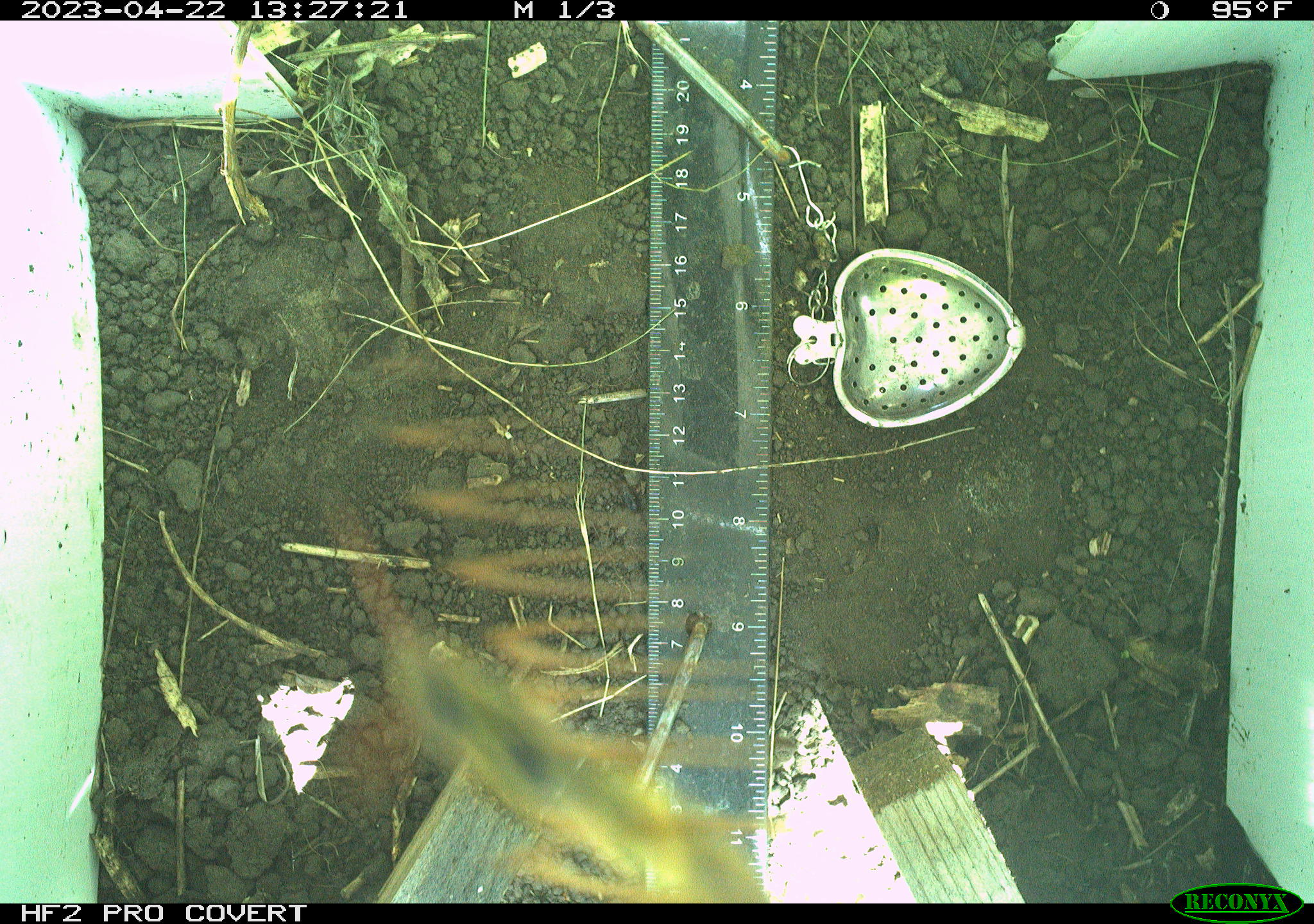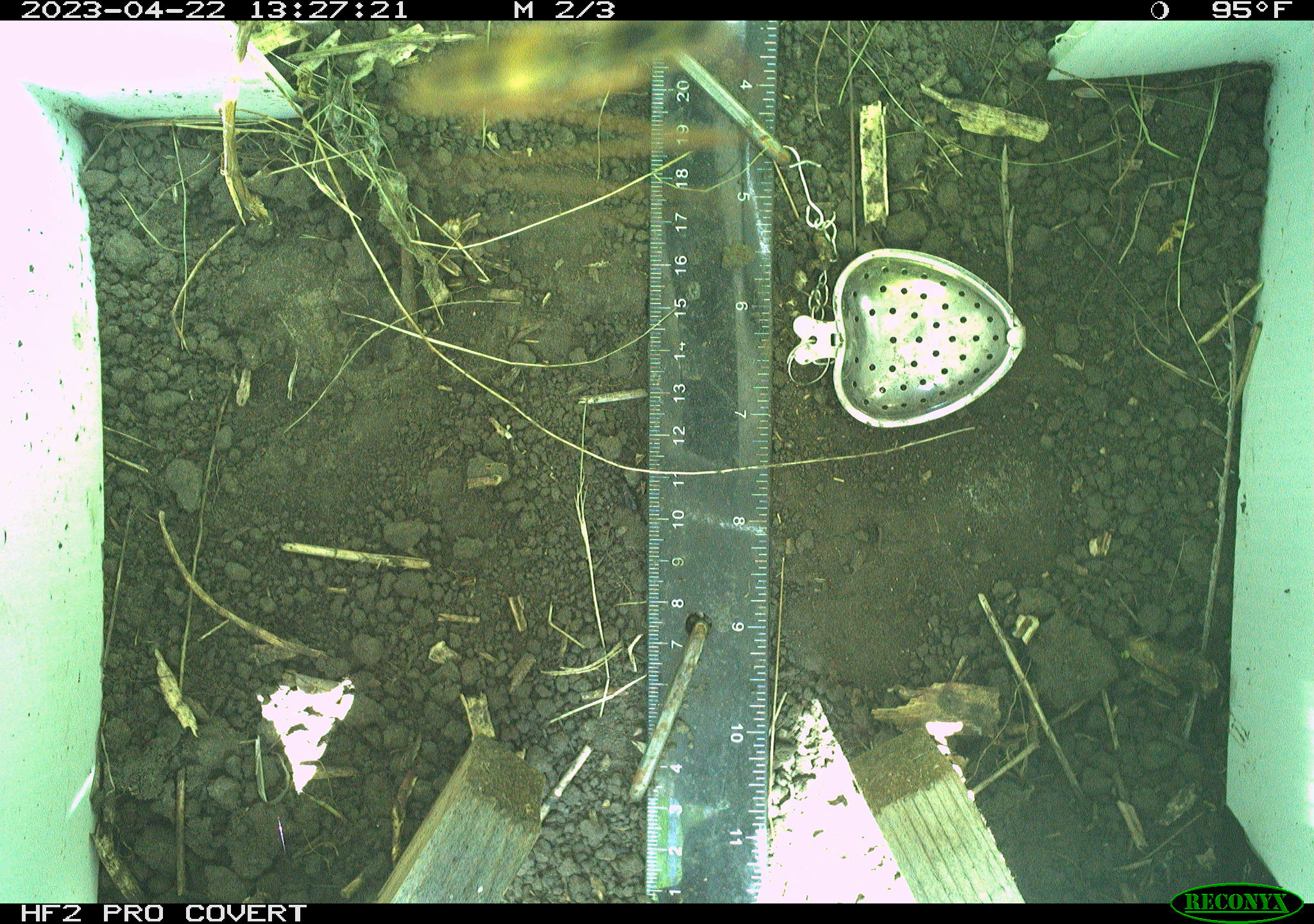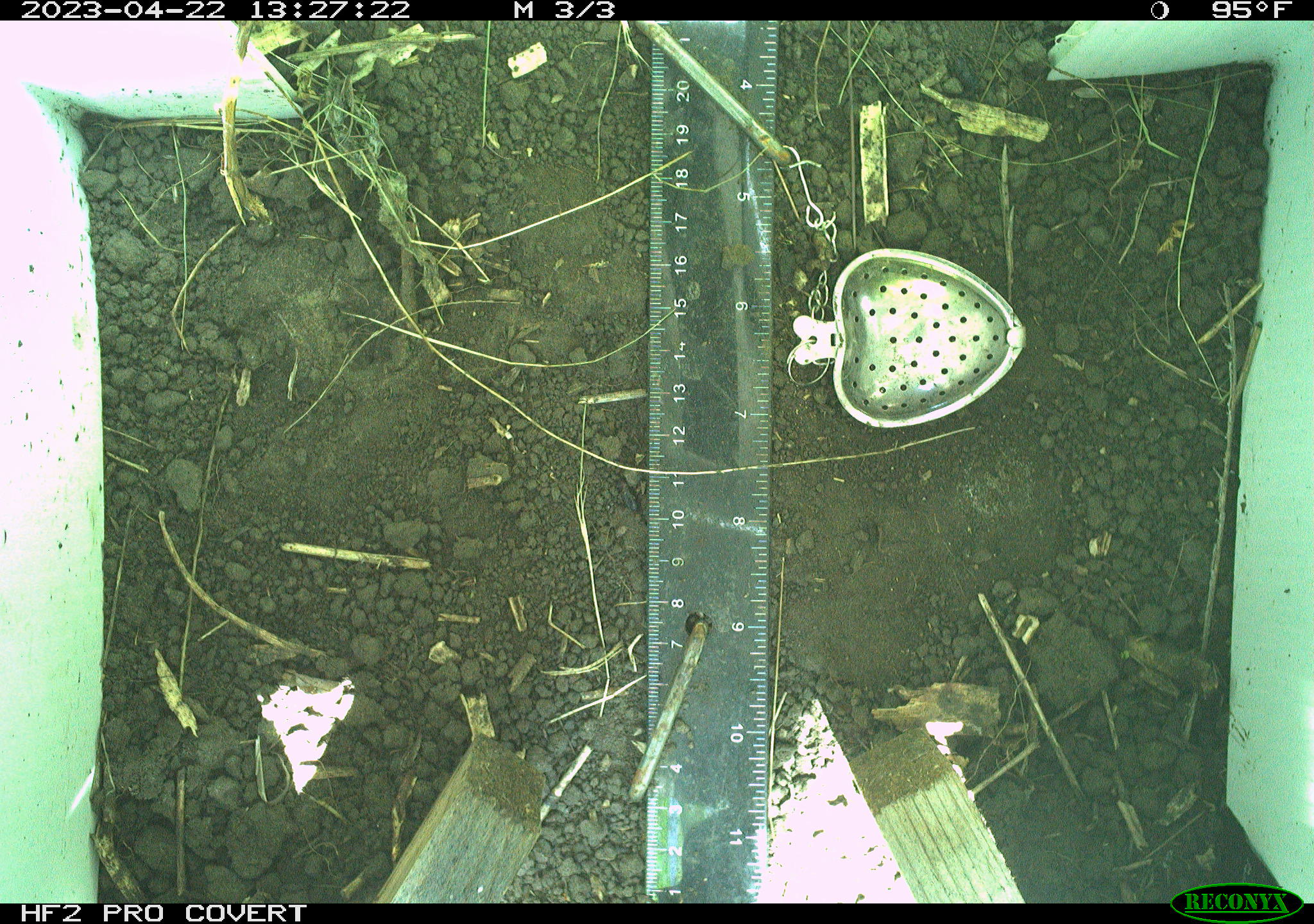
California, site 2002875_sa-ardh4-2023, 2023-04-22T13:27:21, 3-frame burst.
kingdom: Animalia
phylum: Arthropoda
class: Insecta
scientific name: Insecta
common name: insect